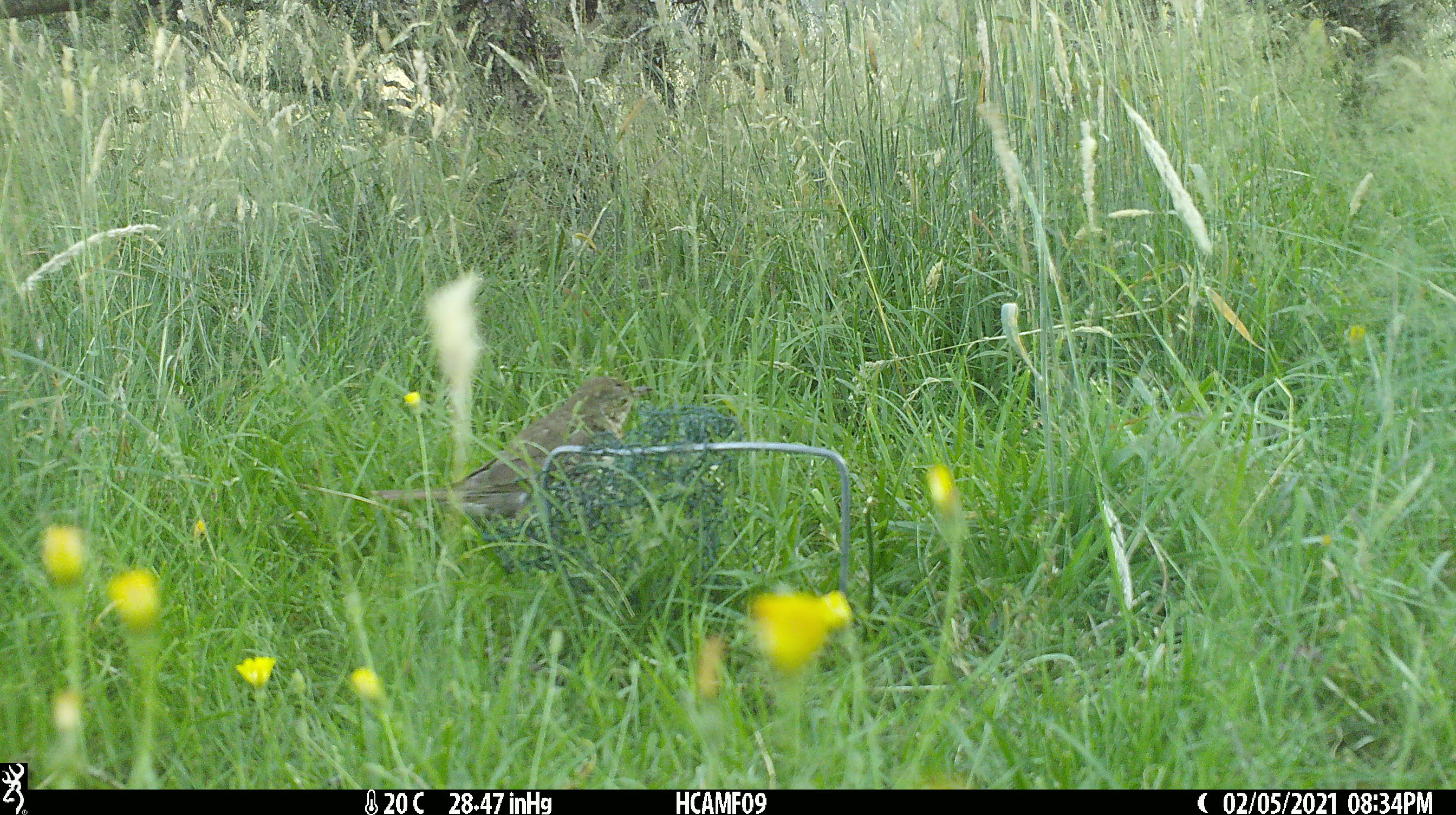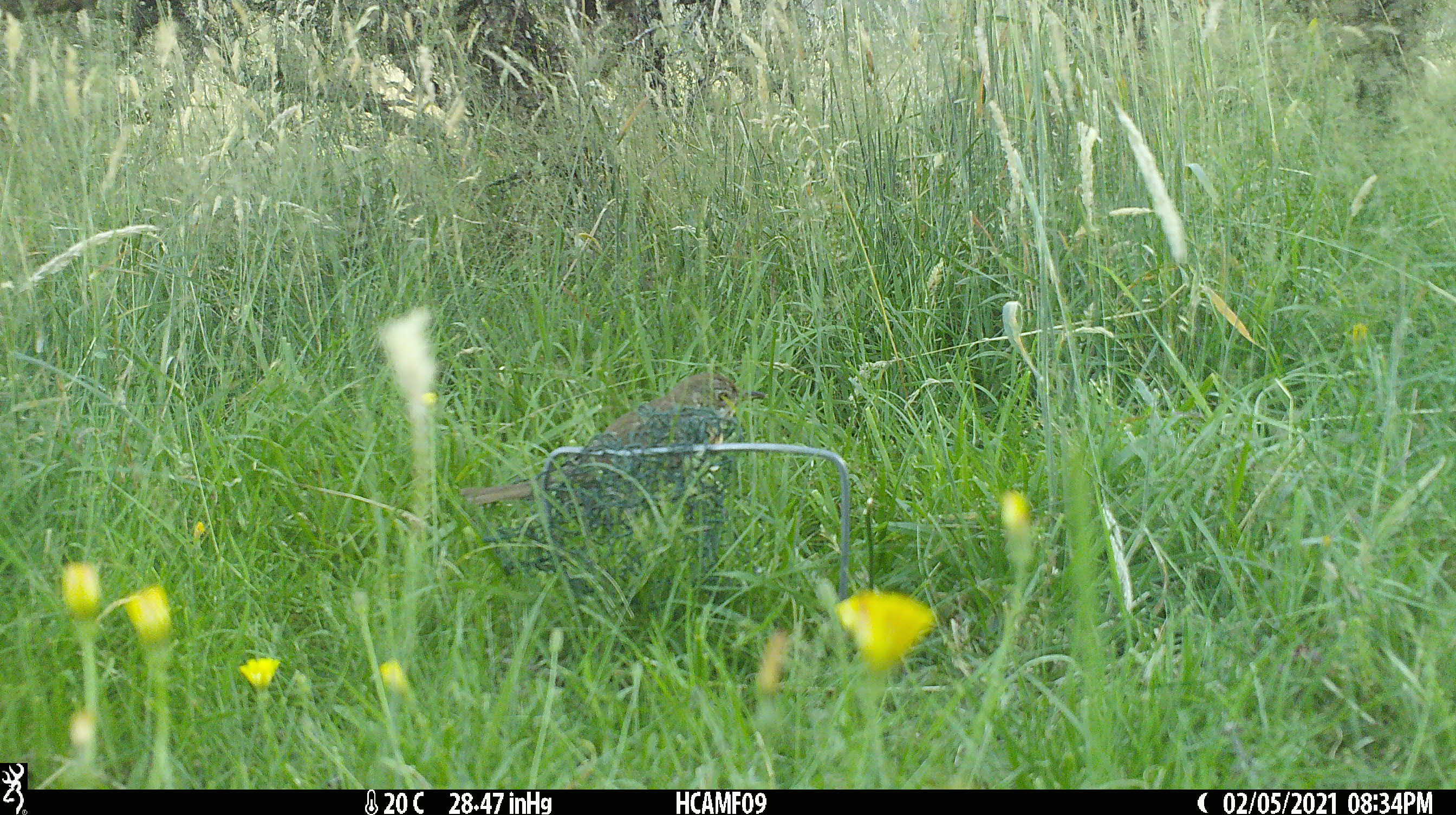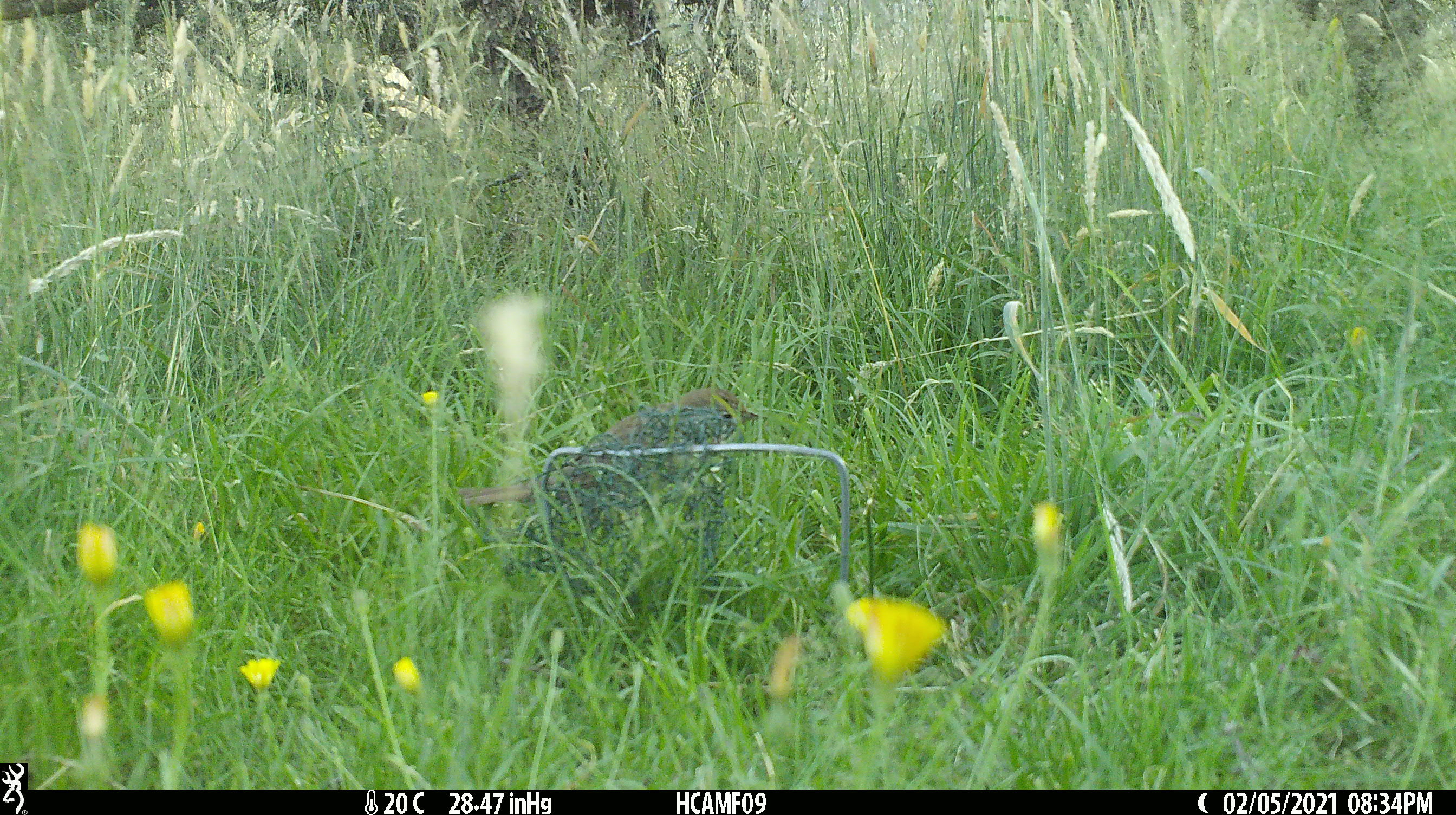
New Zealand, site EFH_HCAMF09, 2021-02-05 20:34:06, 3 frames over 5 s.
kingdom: Animalia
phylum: Chordata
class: Aves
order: Passeriformes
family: Turdidae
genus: Turdus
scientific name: Turdus philomelos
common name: song thrush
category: thrush